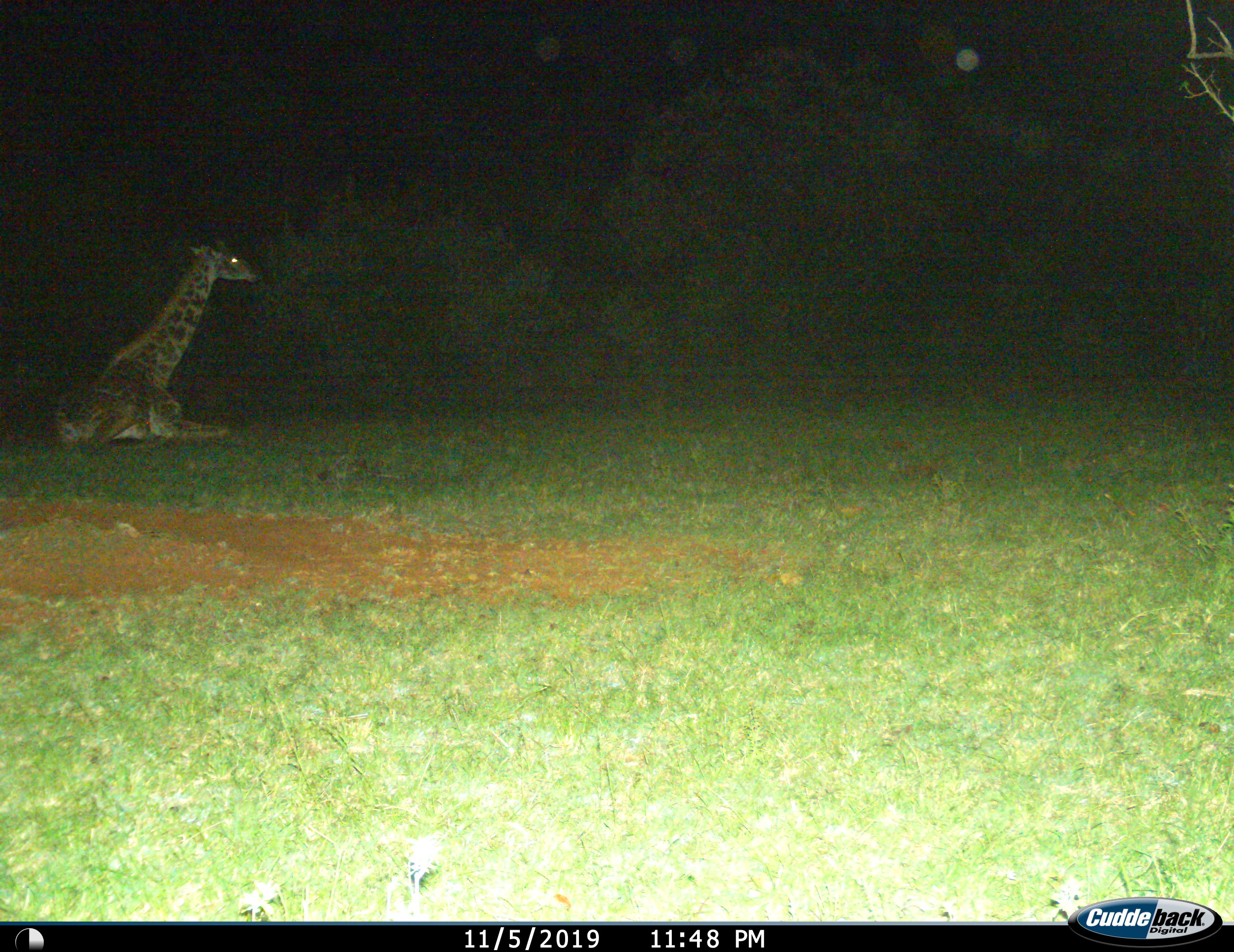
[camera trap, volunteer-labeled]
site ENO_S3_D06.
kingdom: Animalia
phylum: Chordata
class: Mammalia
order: Artiodactyla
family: Giraffidae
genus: Giraffa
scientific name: Giraffa camelopardalis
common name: giraffe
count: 1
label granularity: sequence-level